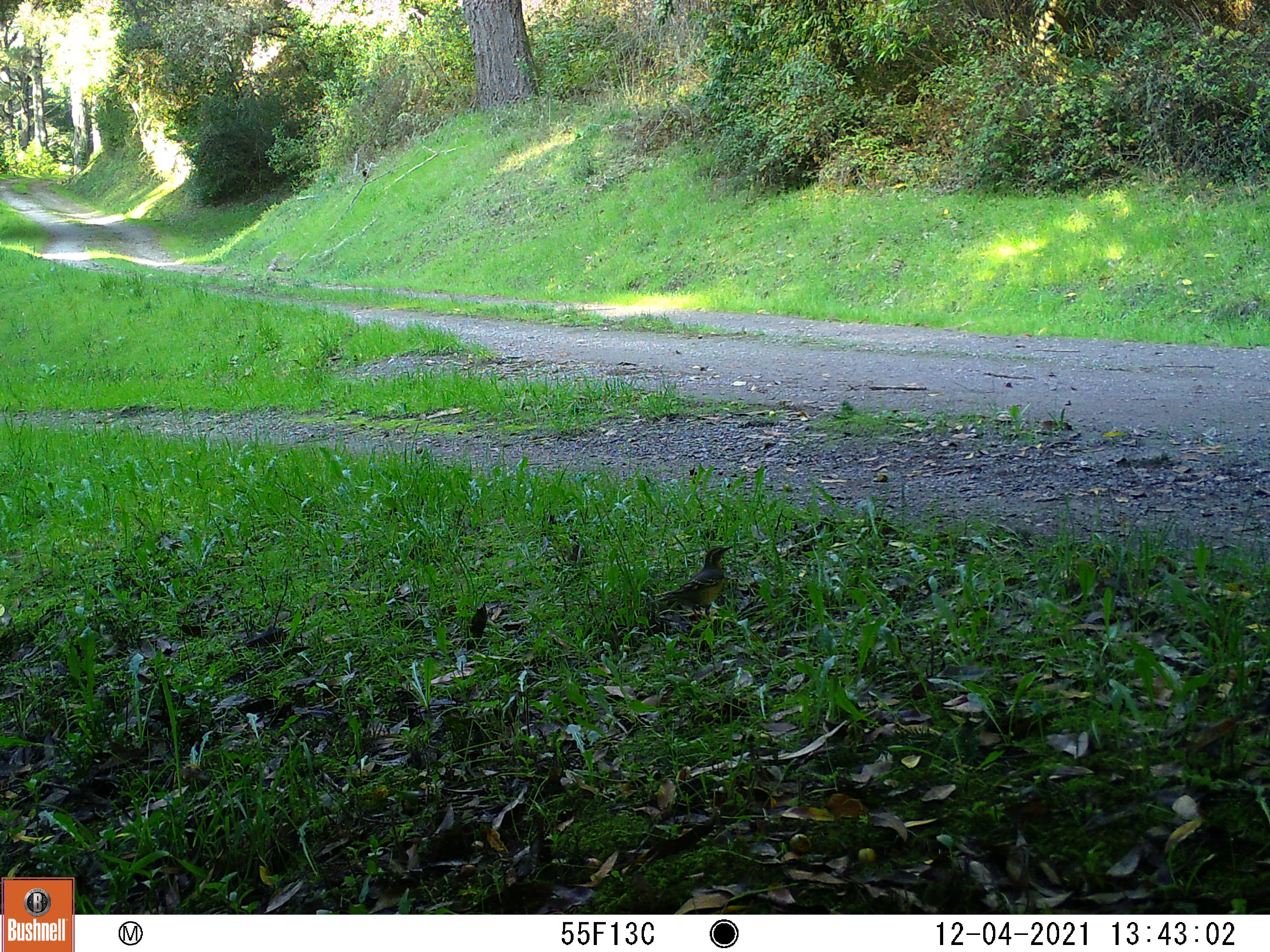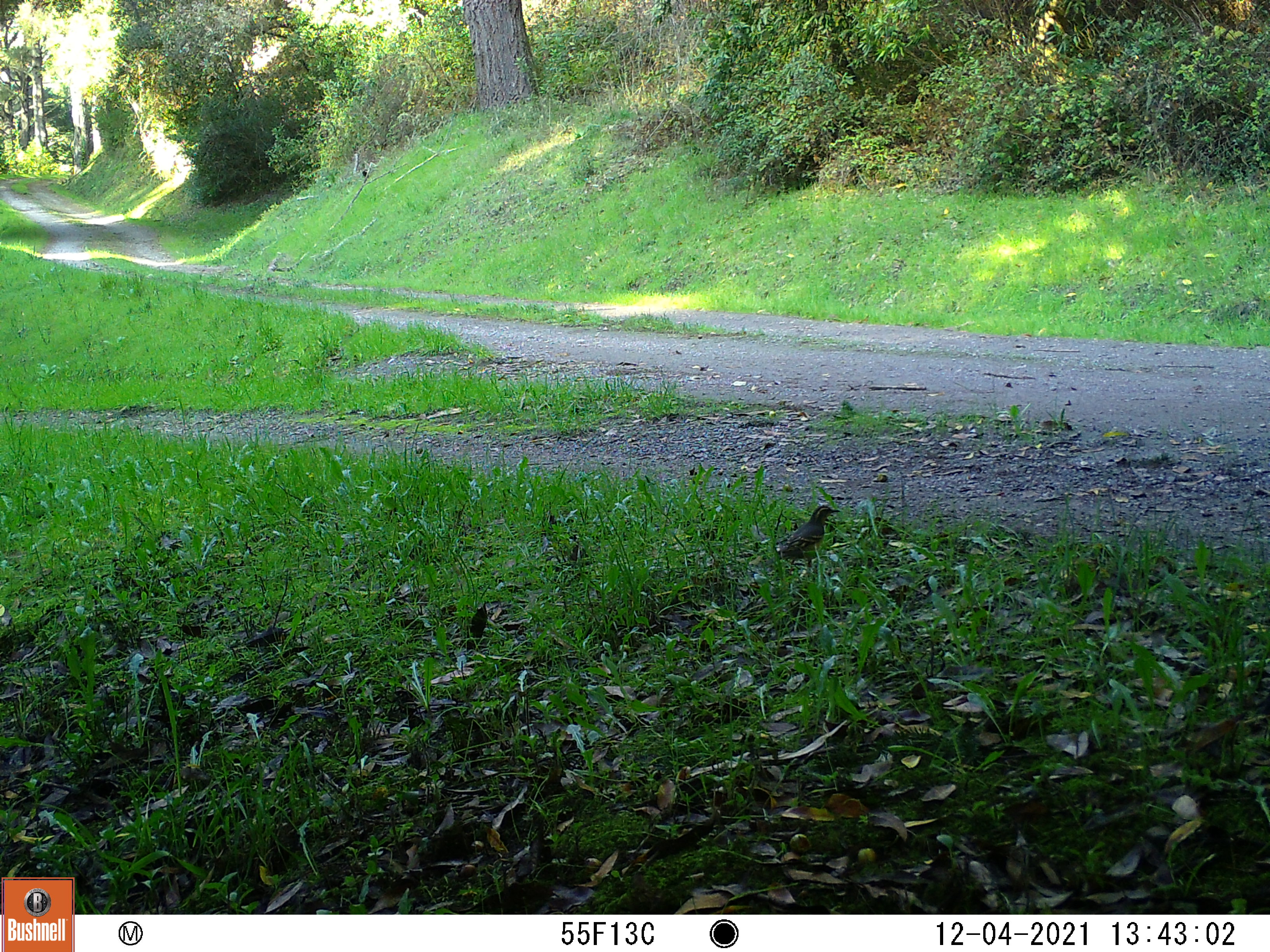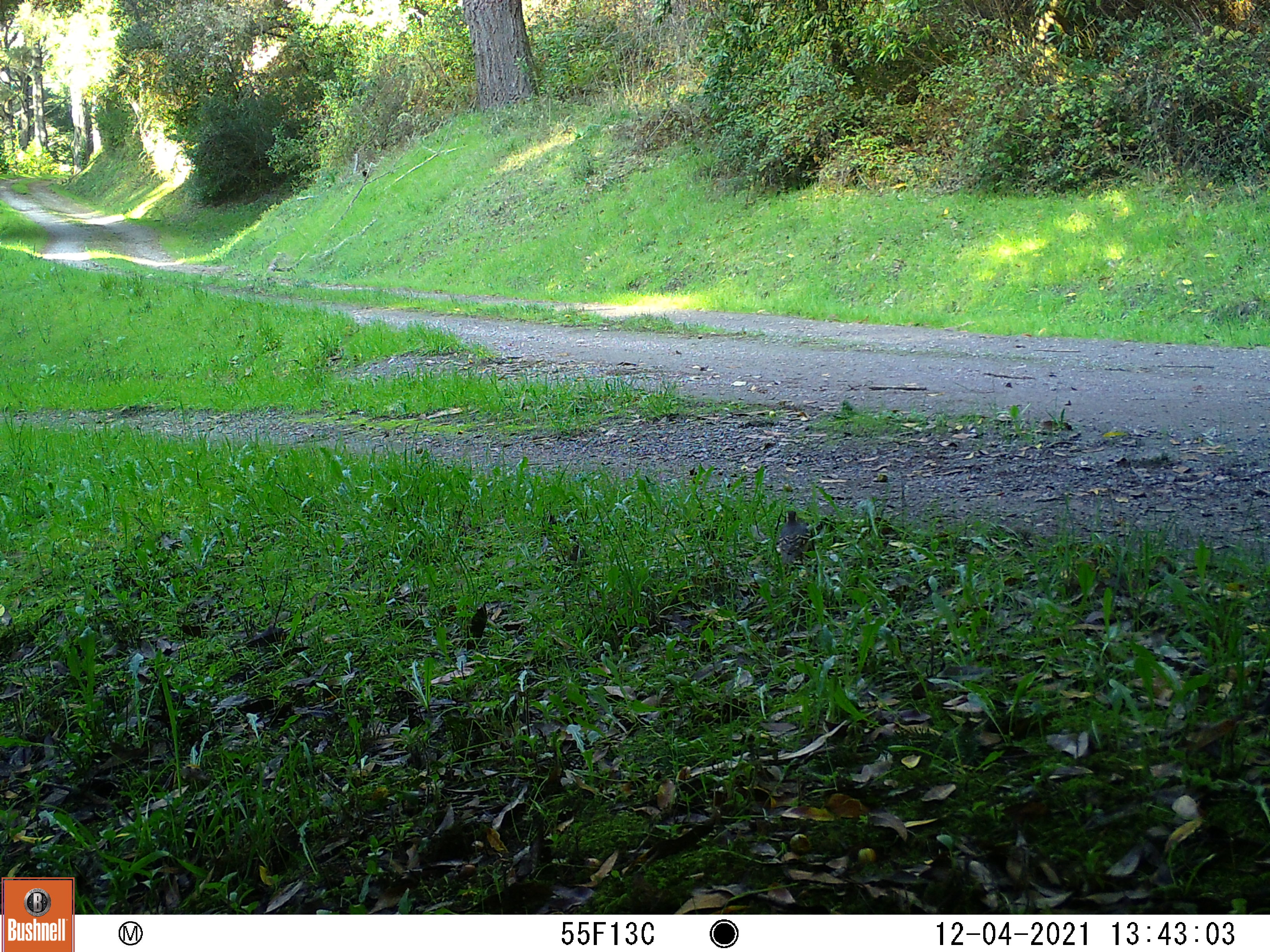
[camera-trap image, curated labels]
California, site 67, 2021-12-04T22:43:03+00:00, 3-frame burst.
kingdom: Animalia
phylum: Chordata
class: Aves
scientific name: Aves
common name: bird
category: unknown bird